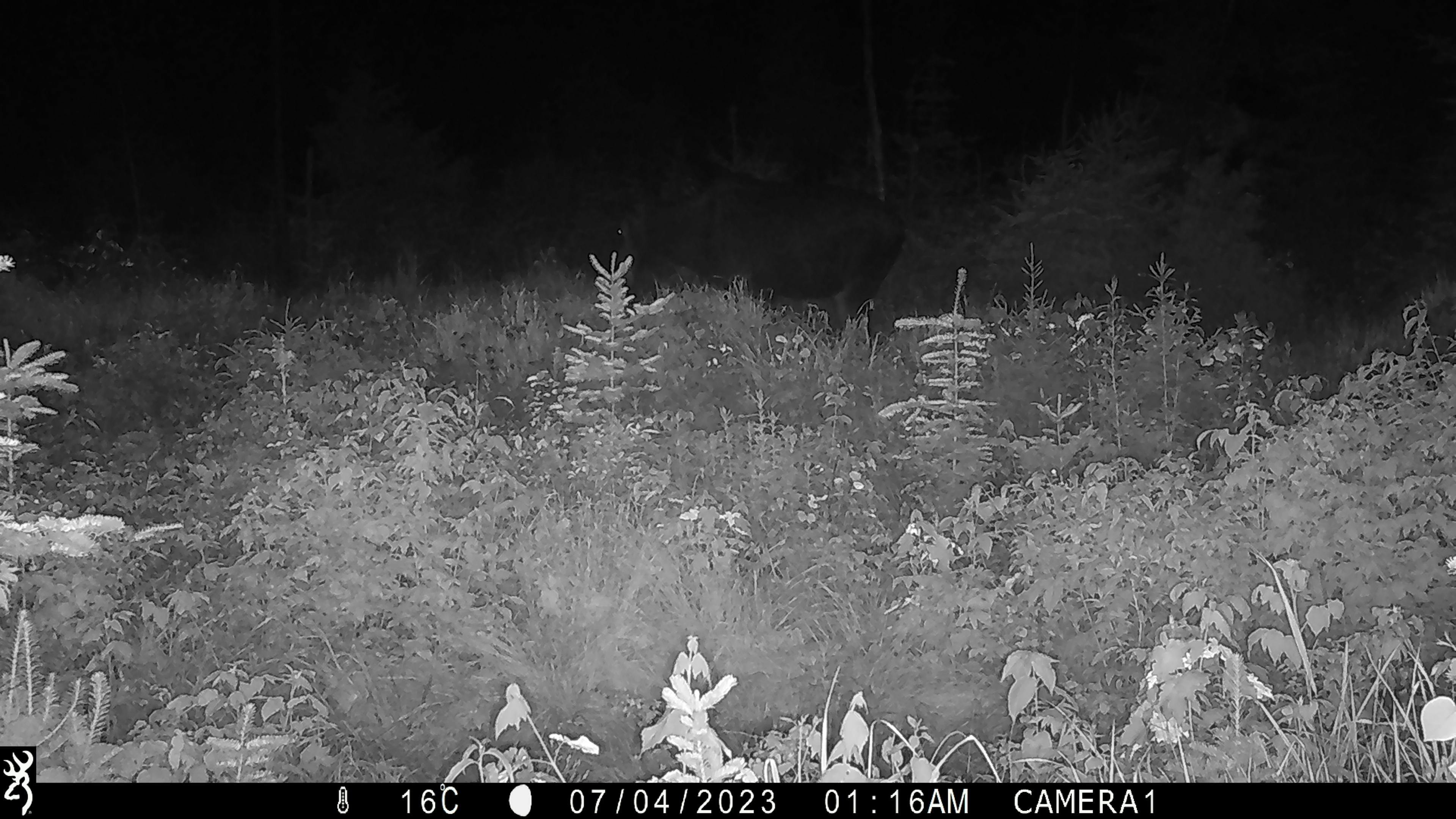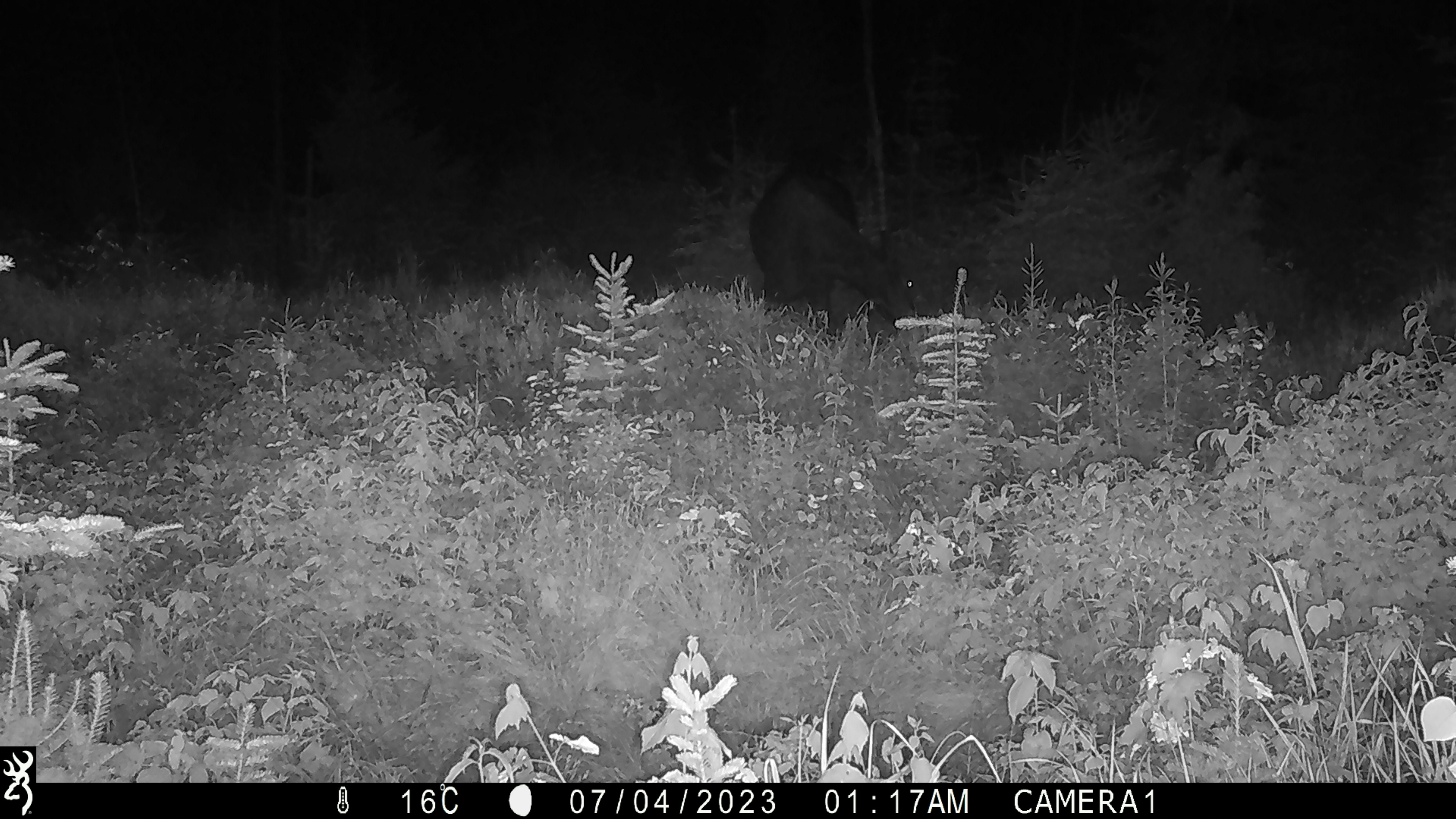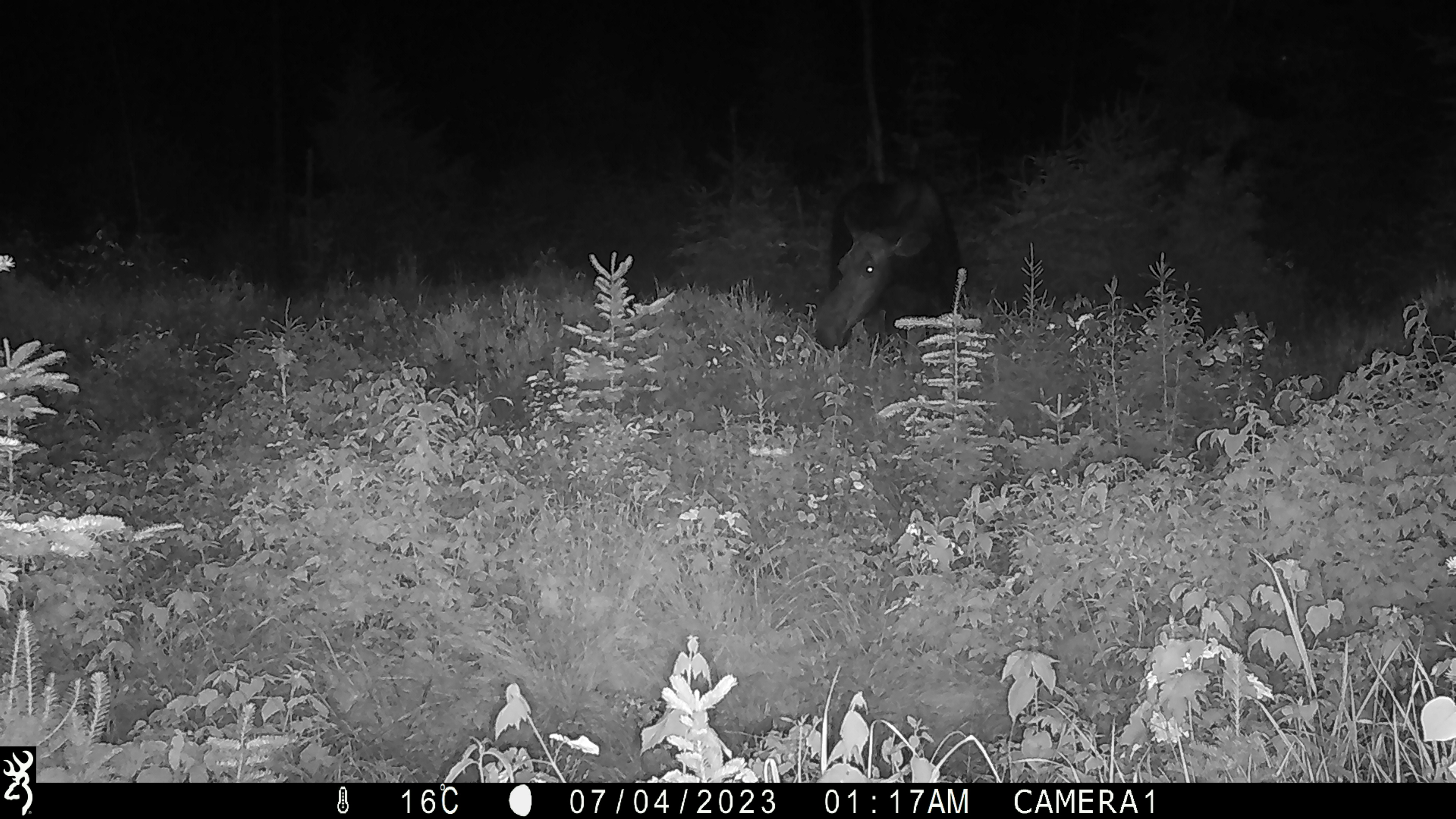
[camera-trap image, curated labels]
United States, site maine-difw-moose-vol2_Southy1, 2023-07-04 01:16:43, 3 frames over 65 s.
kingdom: Animalia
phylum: Chordata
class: Mammalia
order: Artiodactyla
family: Cervidae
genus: Alces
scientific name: Alces alces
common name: moose